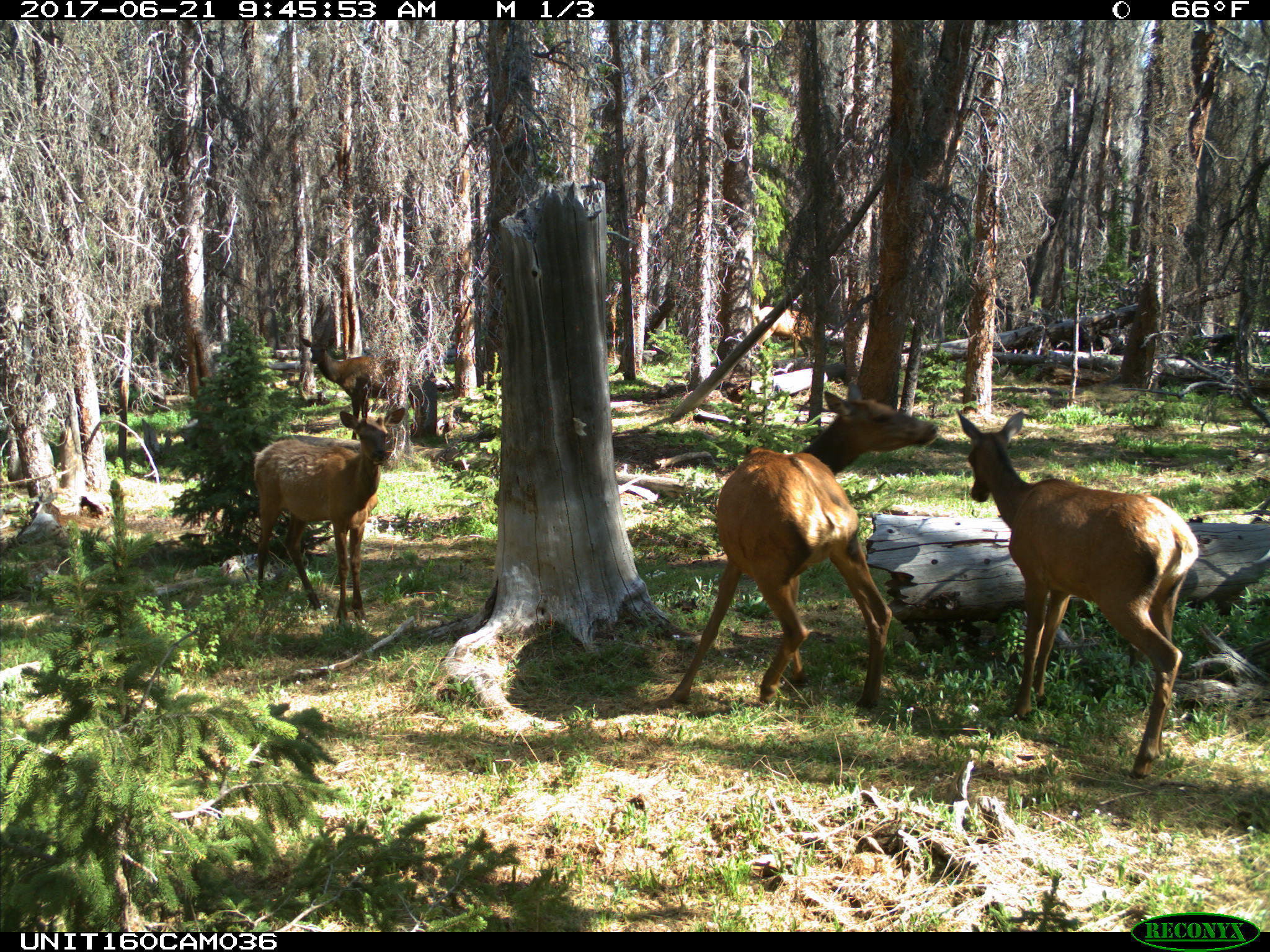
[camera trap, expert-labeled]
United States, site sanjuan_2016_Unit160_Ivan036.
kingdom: Animalia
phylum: Chordata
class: Mammalia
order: Artiodactyla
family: Cervidae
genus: Cervus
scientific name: Cervus elaphus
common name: red deer